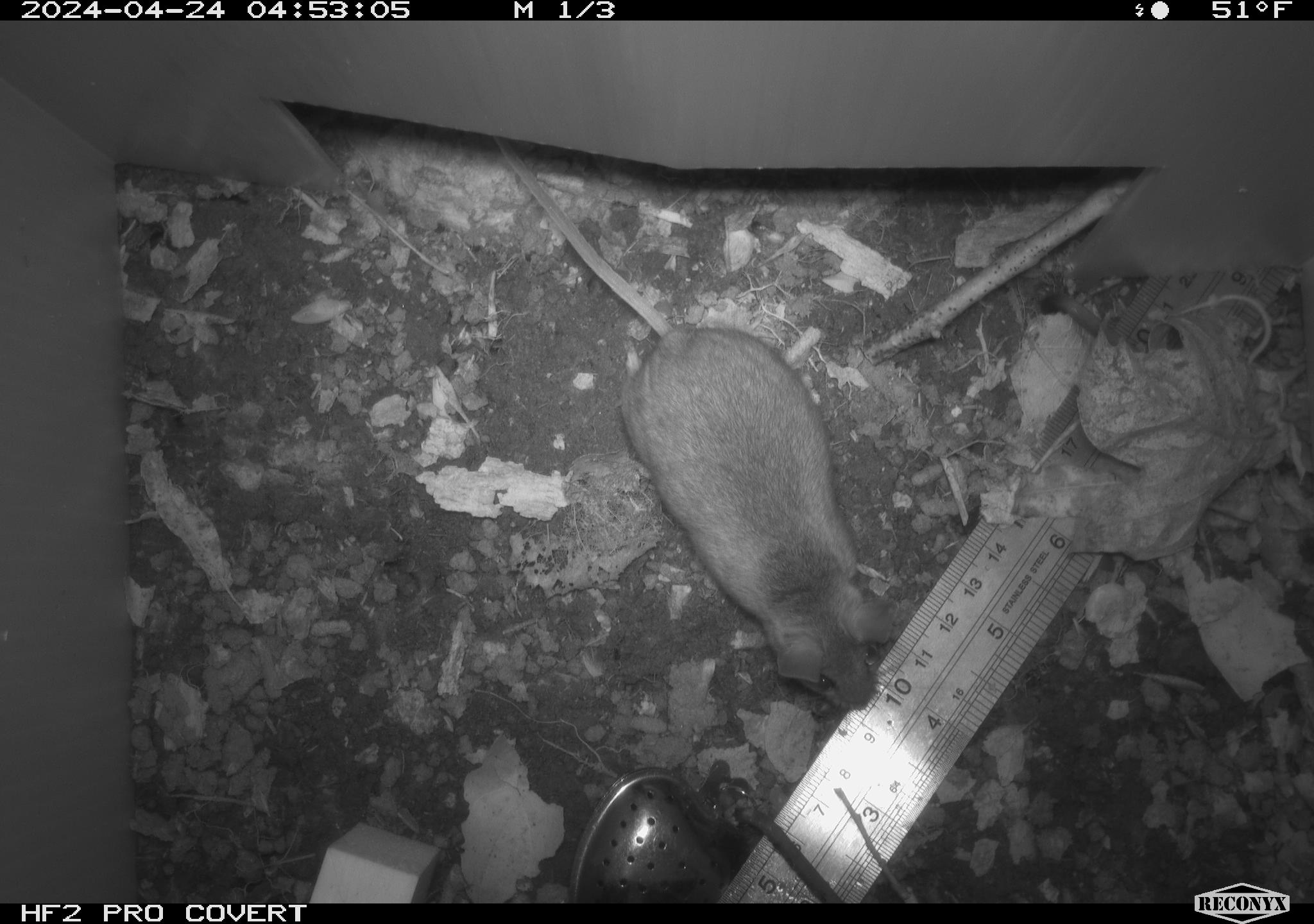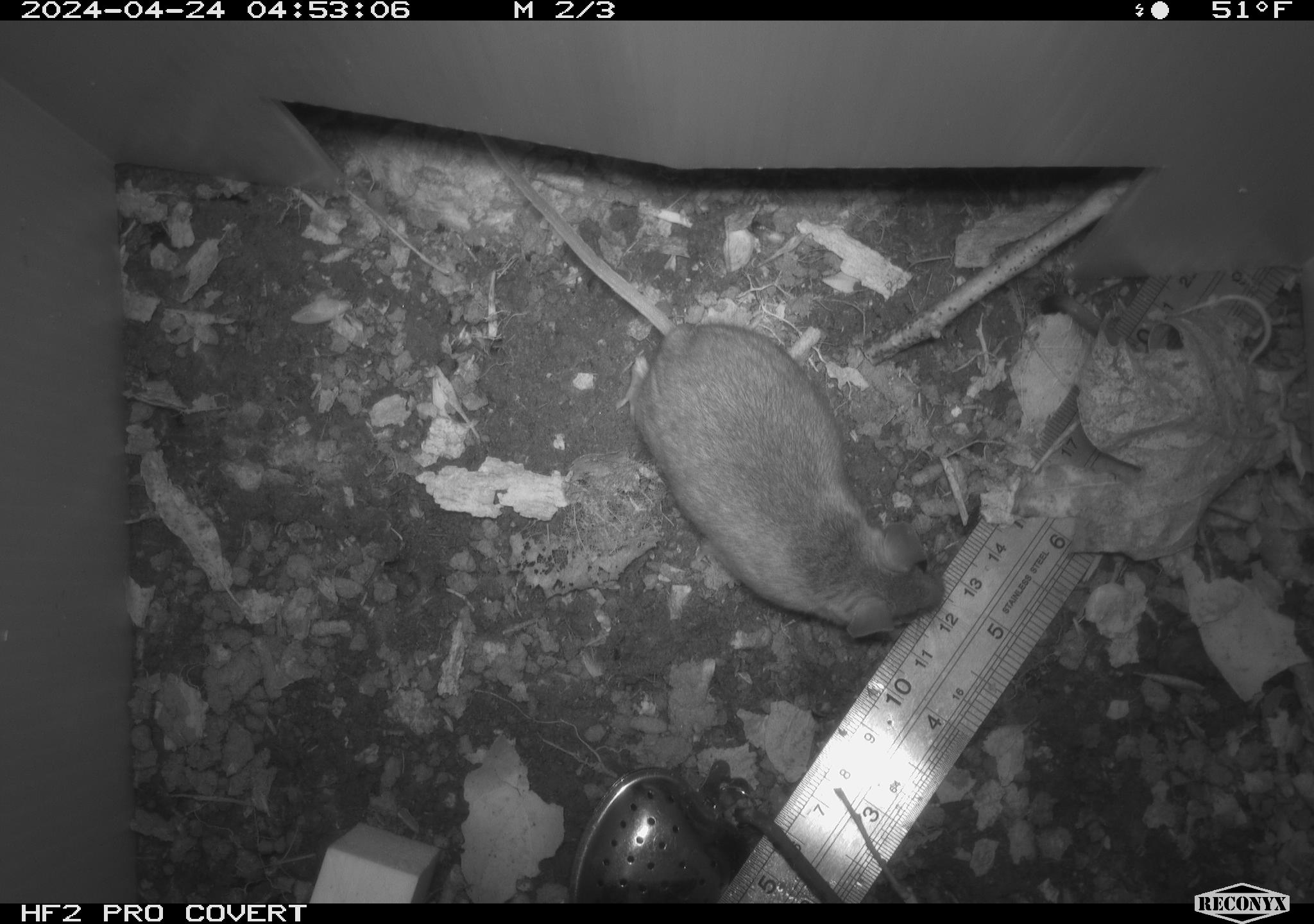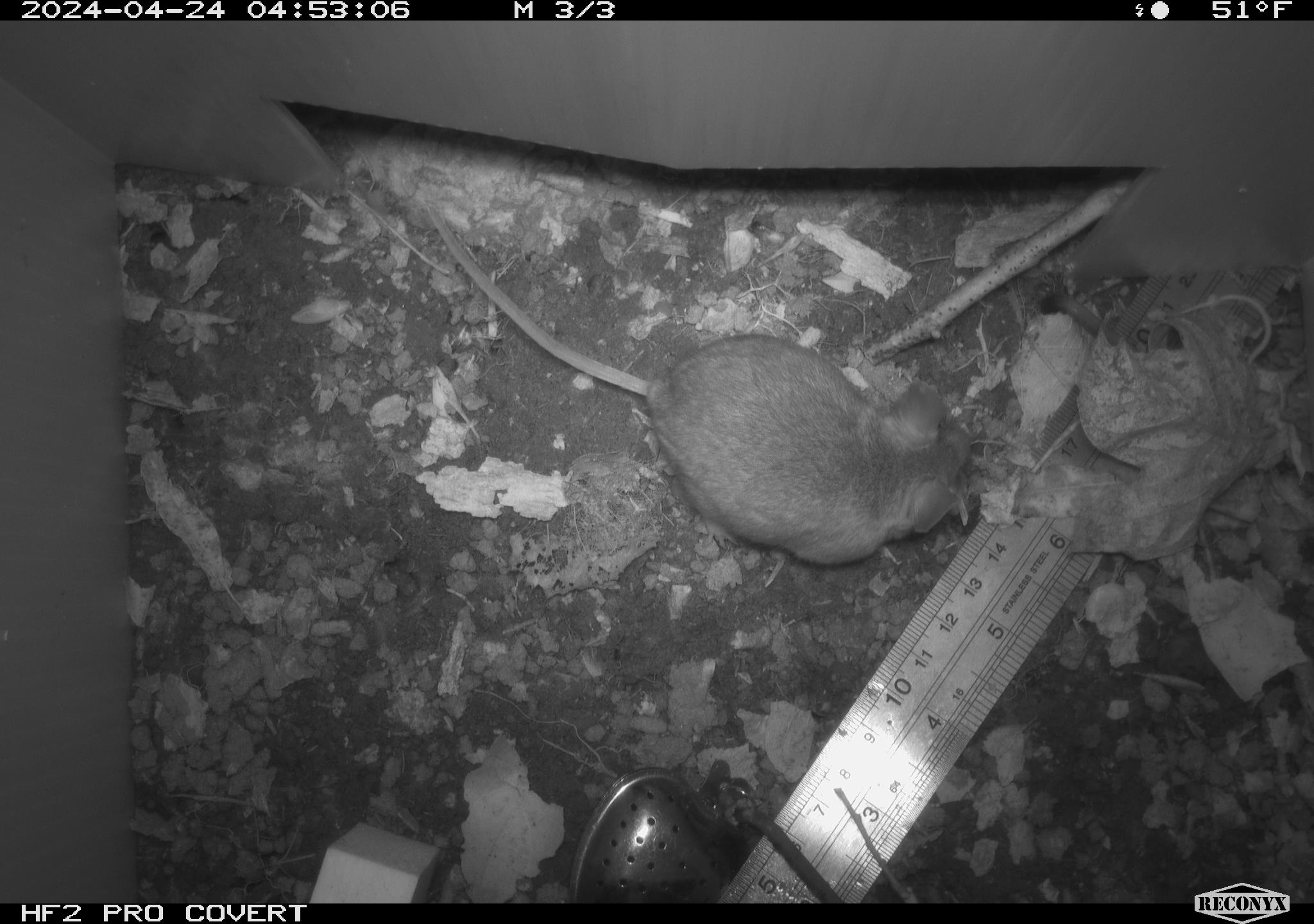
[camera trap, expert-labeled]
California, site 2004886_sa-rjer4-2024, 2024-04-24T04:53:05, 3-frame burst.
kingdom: Animalia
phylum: Chordata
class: Mammalia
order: Rodentia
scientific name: Rodentia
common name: mouse species